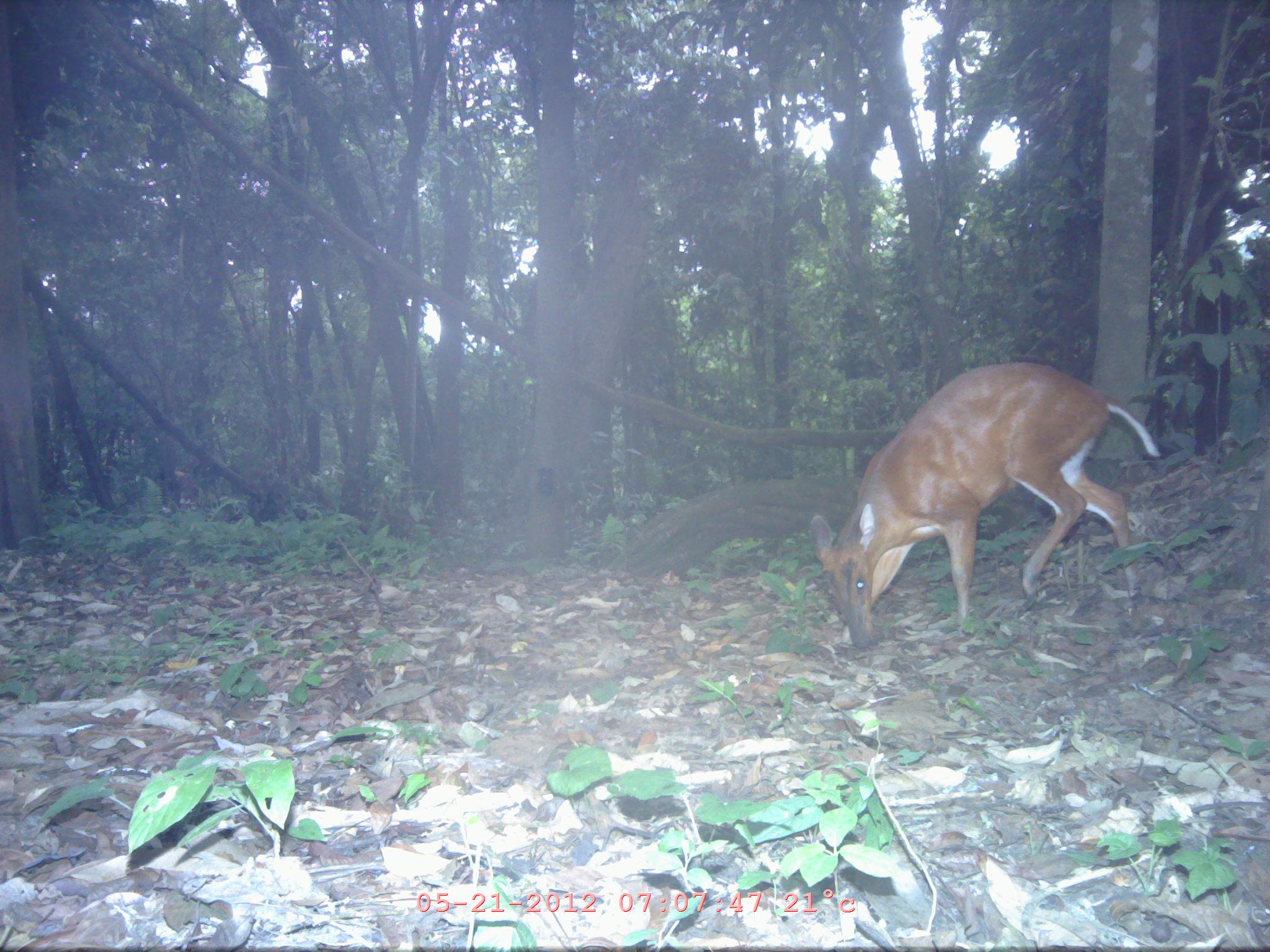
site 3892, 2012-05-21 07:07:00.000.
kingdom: Animalia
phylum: Chordata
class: Mammalia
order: Artiodactyla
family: Cervidae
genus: Muntiacus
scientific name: Muntiacus muntjak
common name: southern red muntjac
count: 1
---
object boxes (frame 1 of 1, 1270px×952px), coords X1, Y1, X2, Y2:
muntiacus muntjak: 808, 361, 1160, 648